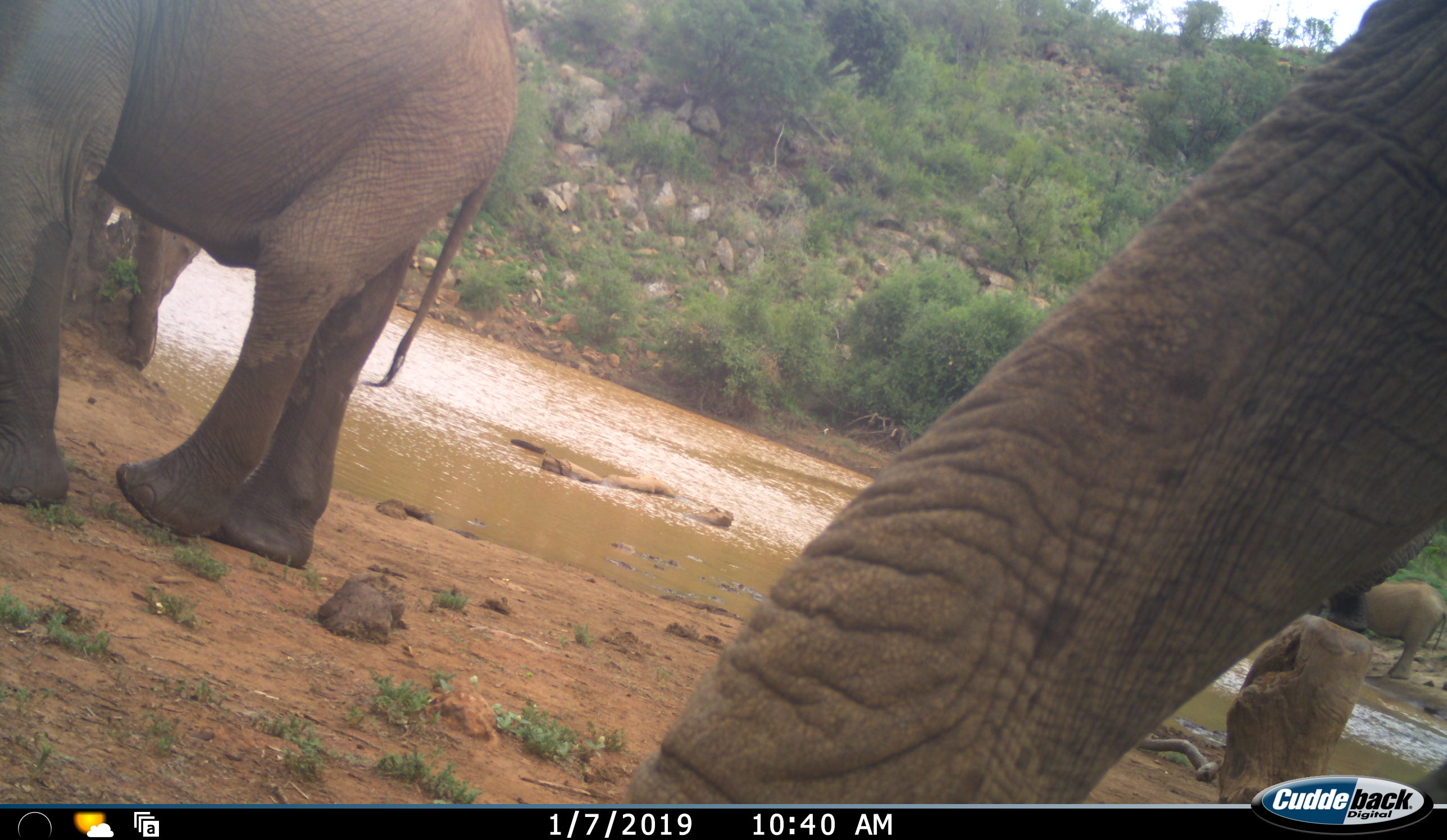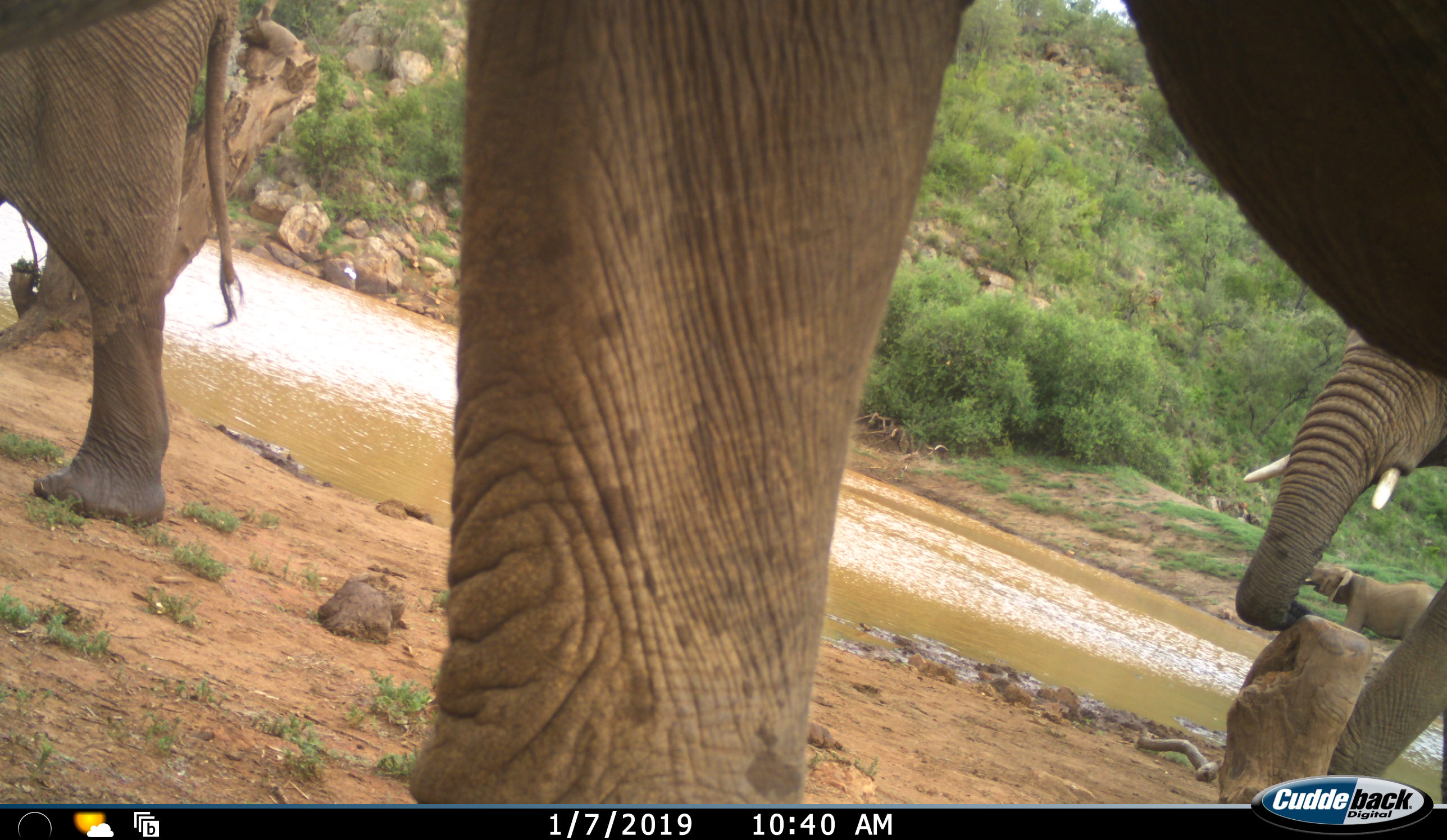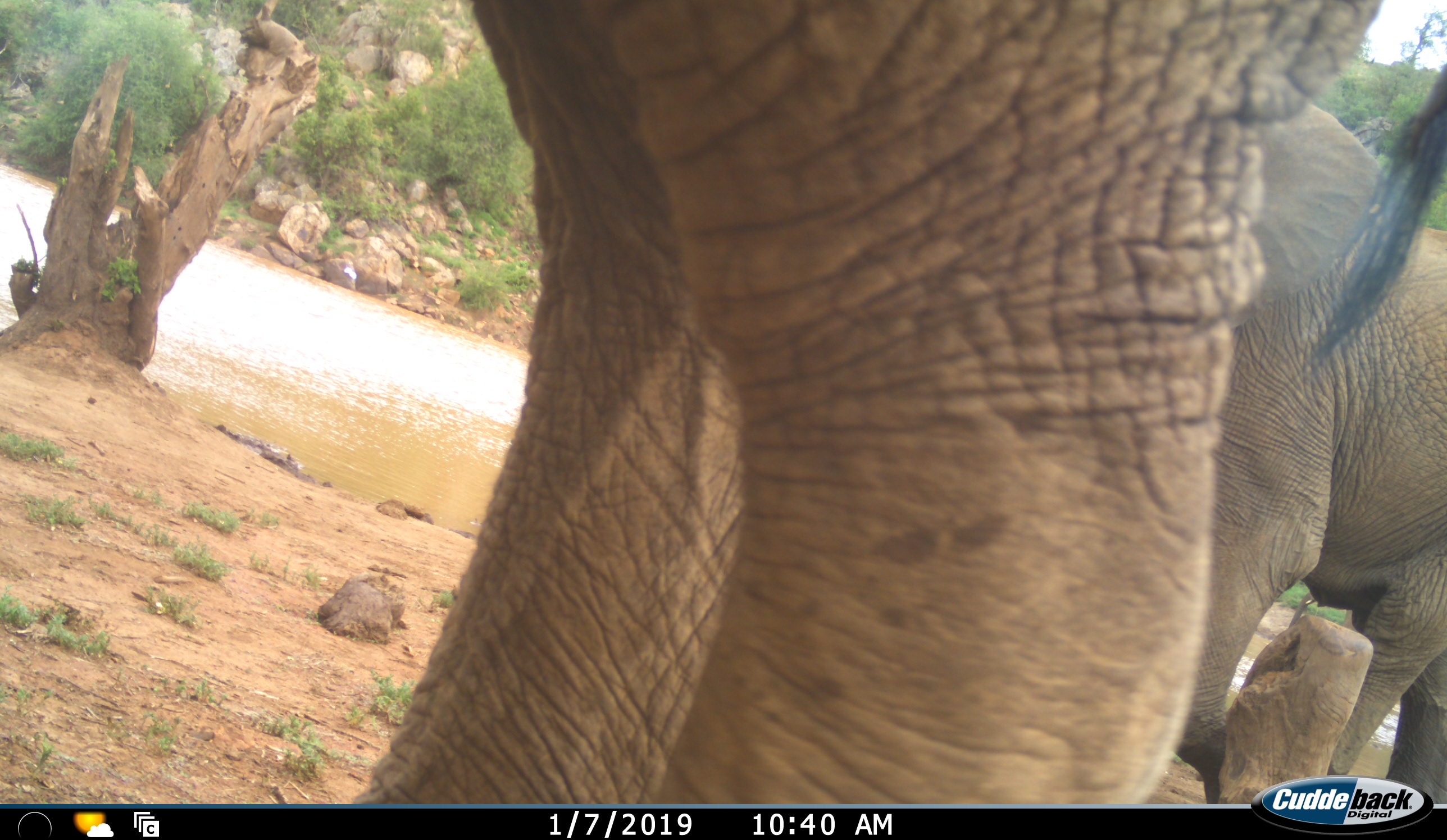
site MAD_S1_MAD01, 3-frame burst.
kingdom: Animalia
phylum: Chordata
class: Mammalia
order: Proboscidea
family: Elephantidae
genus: Loxodonta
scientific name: Loxodonta africana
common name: african bush elephant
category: elephant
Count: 4.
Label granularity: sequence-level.